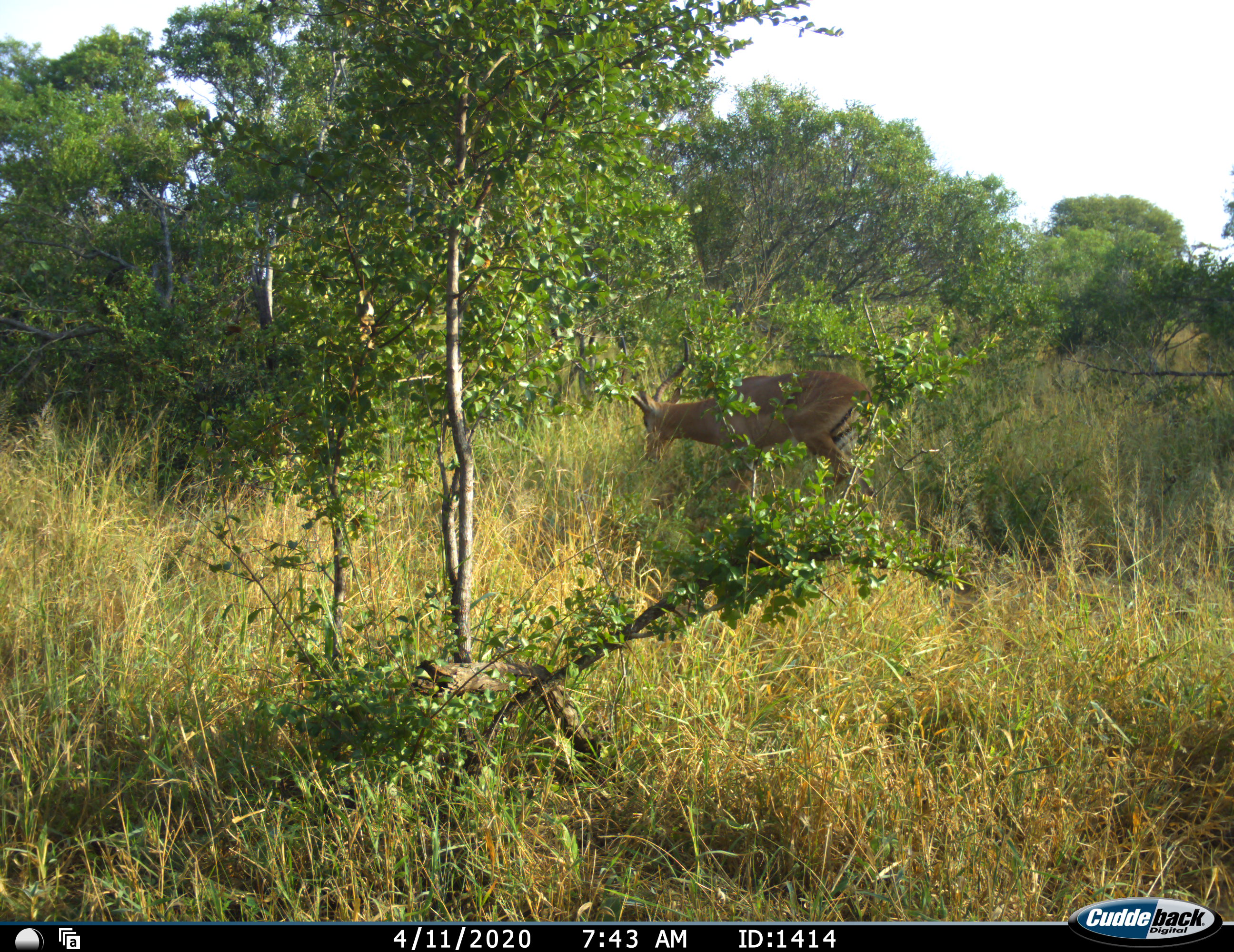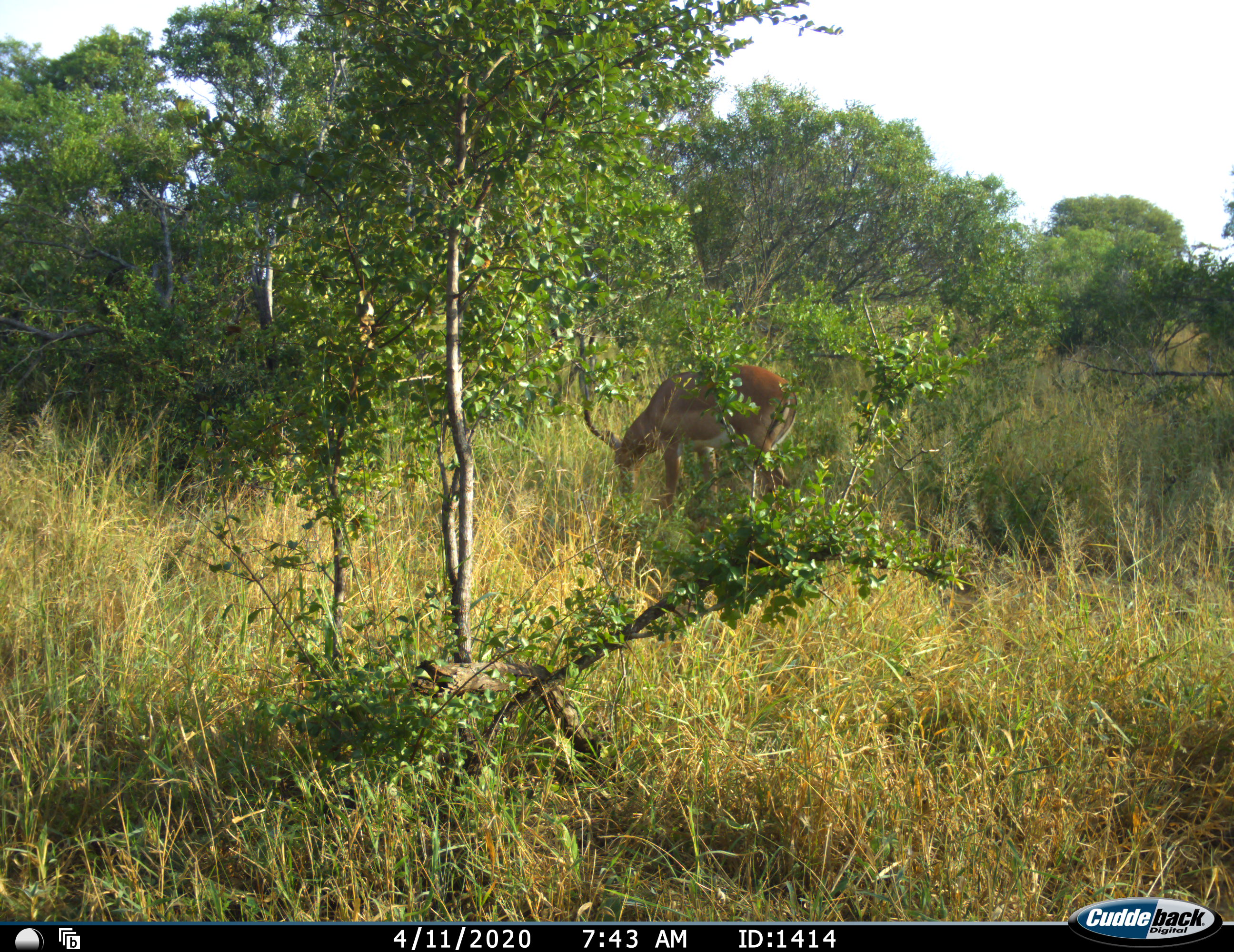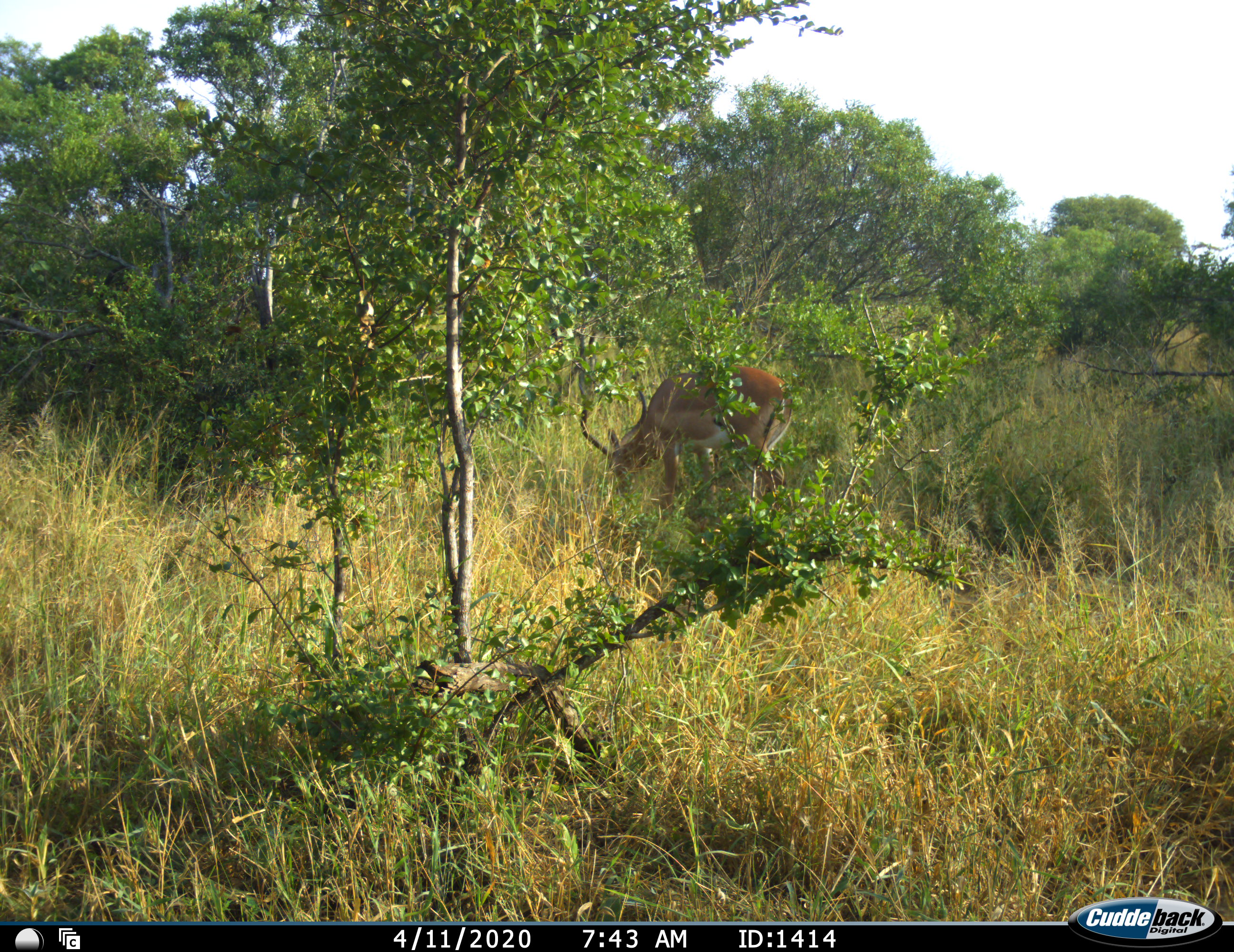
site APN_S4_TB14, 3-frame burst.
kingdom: Animalia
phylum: Chordata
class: Mammalia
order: Artiodactyla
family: Bovidae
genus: Aepyceros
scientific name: Aepyceros melampus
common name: impala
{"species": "impala (Aepyceros melampus)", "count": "1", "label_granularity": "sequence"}